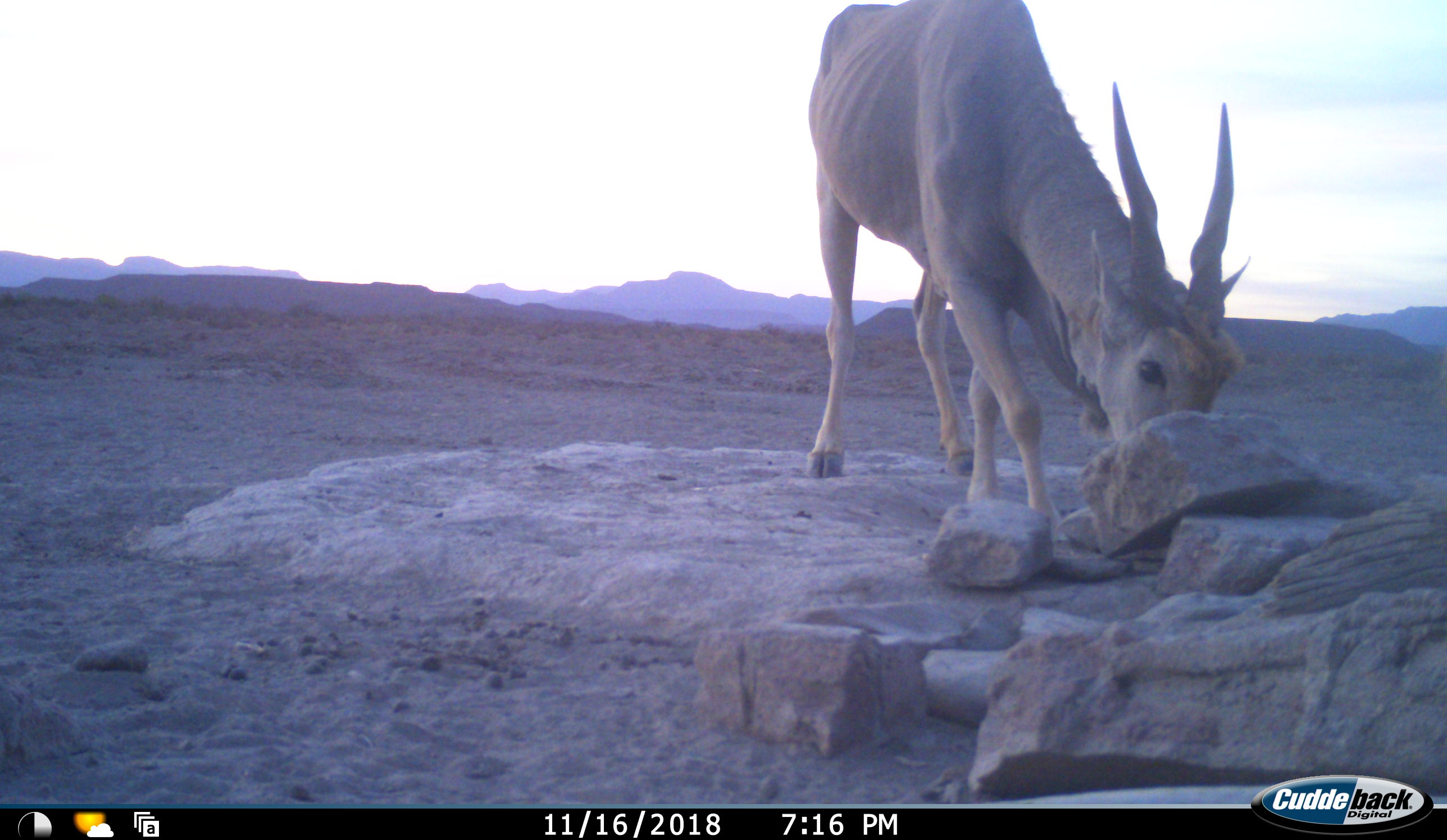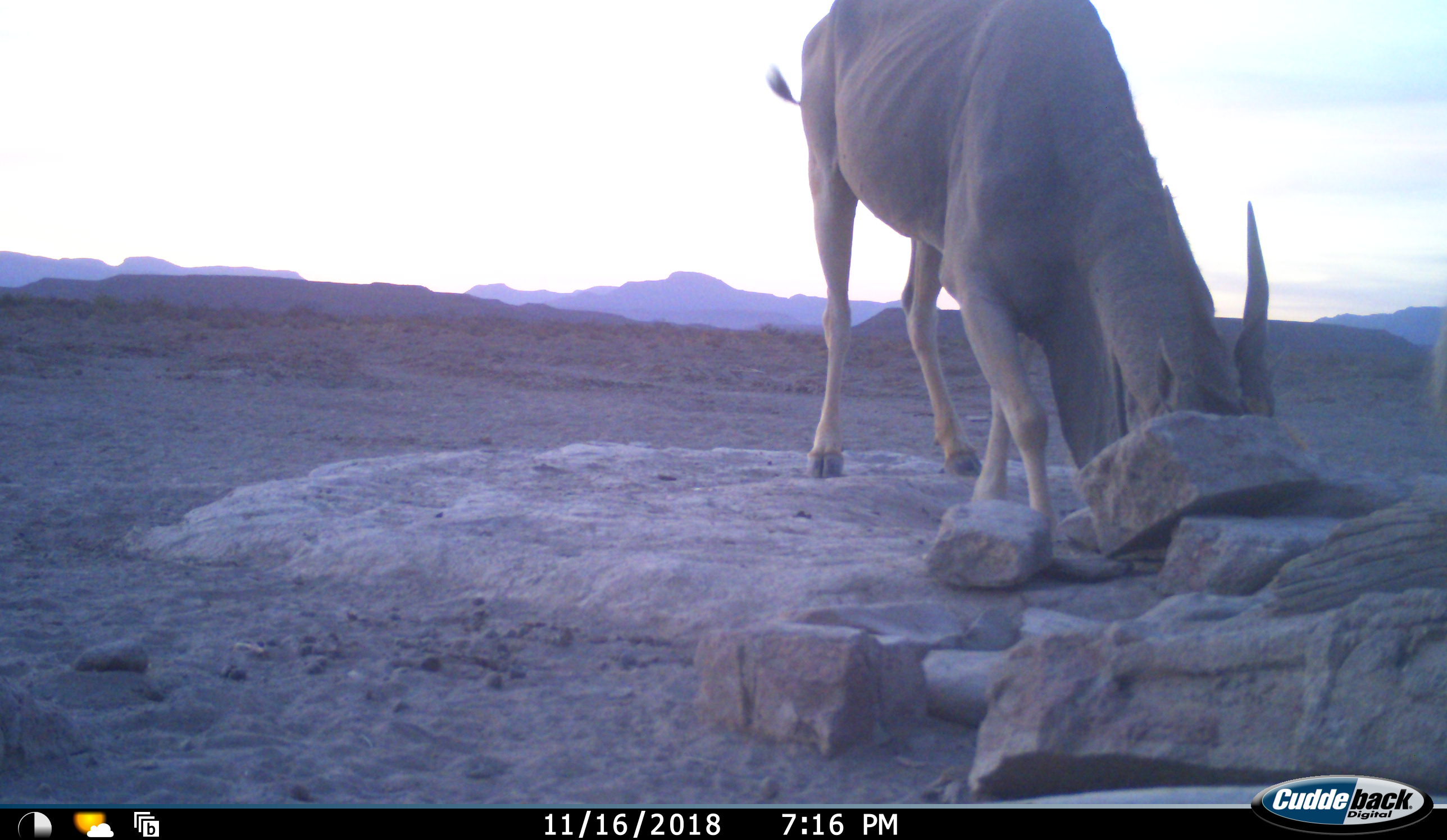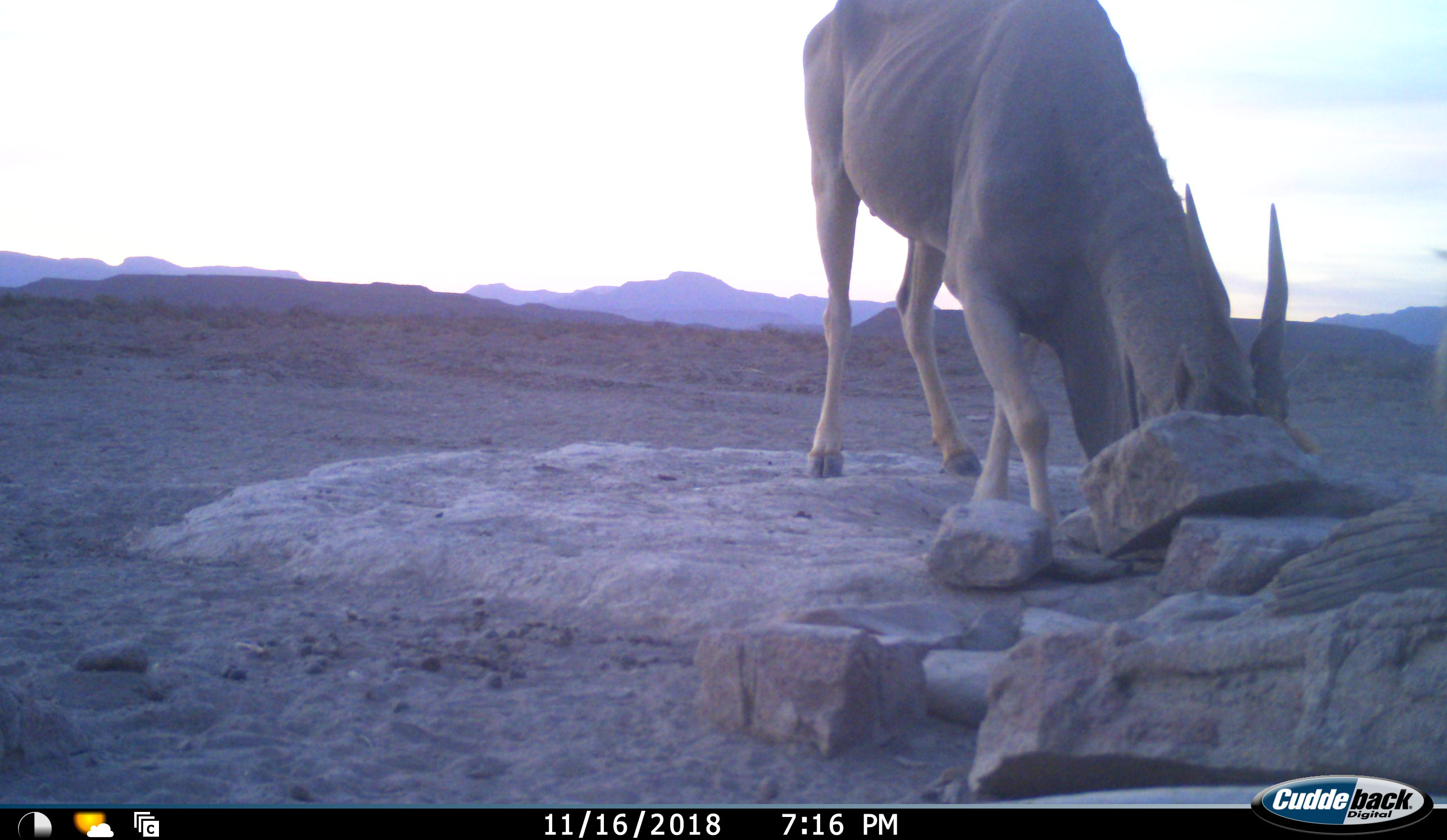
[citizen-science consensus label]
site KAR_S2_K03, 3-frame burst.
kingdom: Animalia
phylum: Chordata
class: Mammalia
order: Artiodactyla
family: Bovidae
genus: Tragelaphus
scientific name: Tragelaphus oryx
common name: eland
Eland (Tragelaphus oryx), count 1. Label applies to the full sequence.